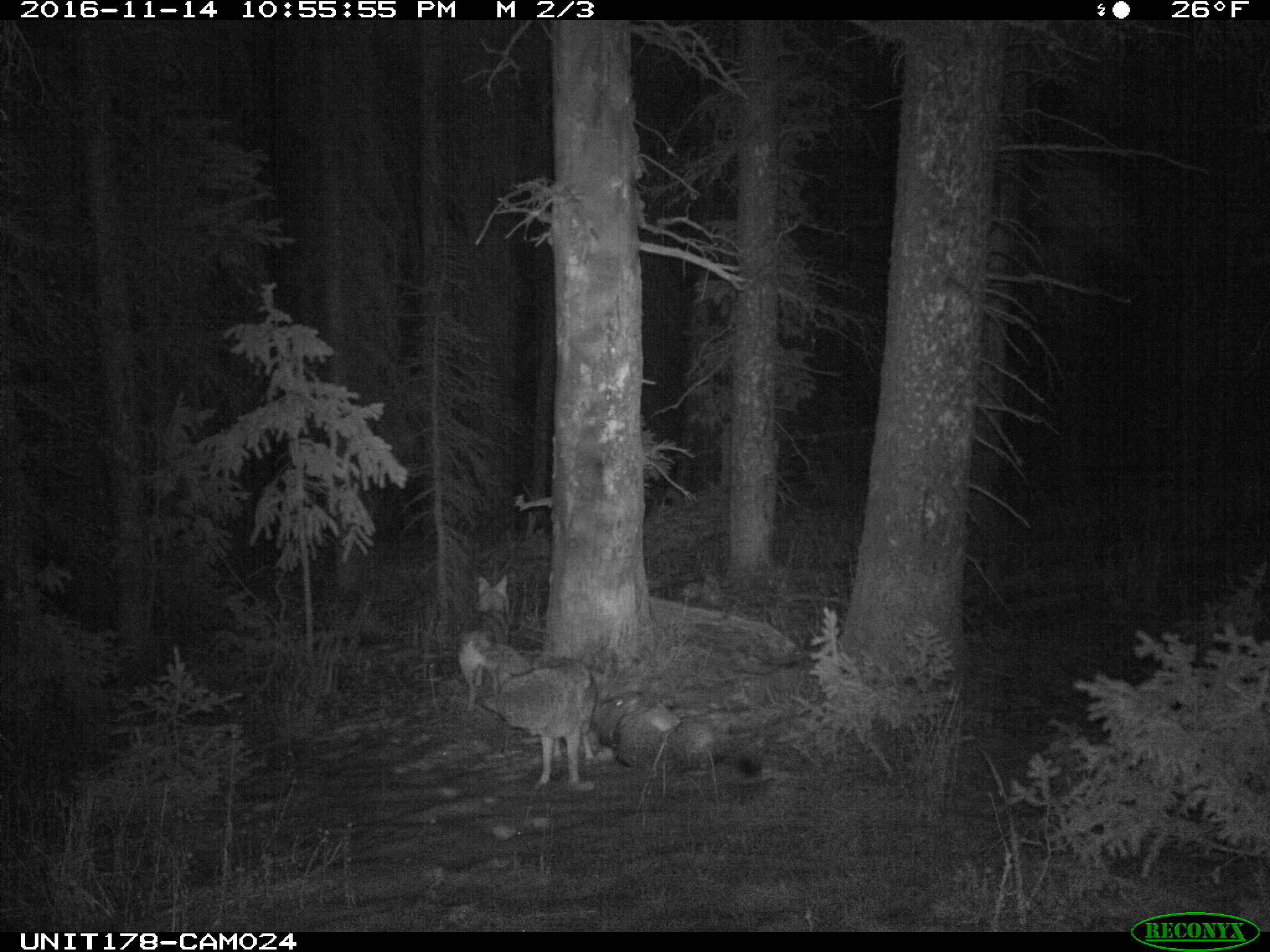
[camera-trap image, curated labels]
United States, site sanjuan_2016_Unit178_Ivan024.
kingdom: Animalia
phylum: Chordata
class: Mammalia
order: Carnivora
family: Canidae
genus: Canis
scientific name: Canis latrans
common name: coyote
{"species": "Canis latrans (coyote)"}